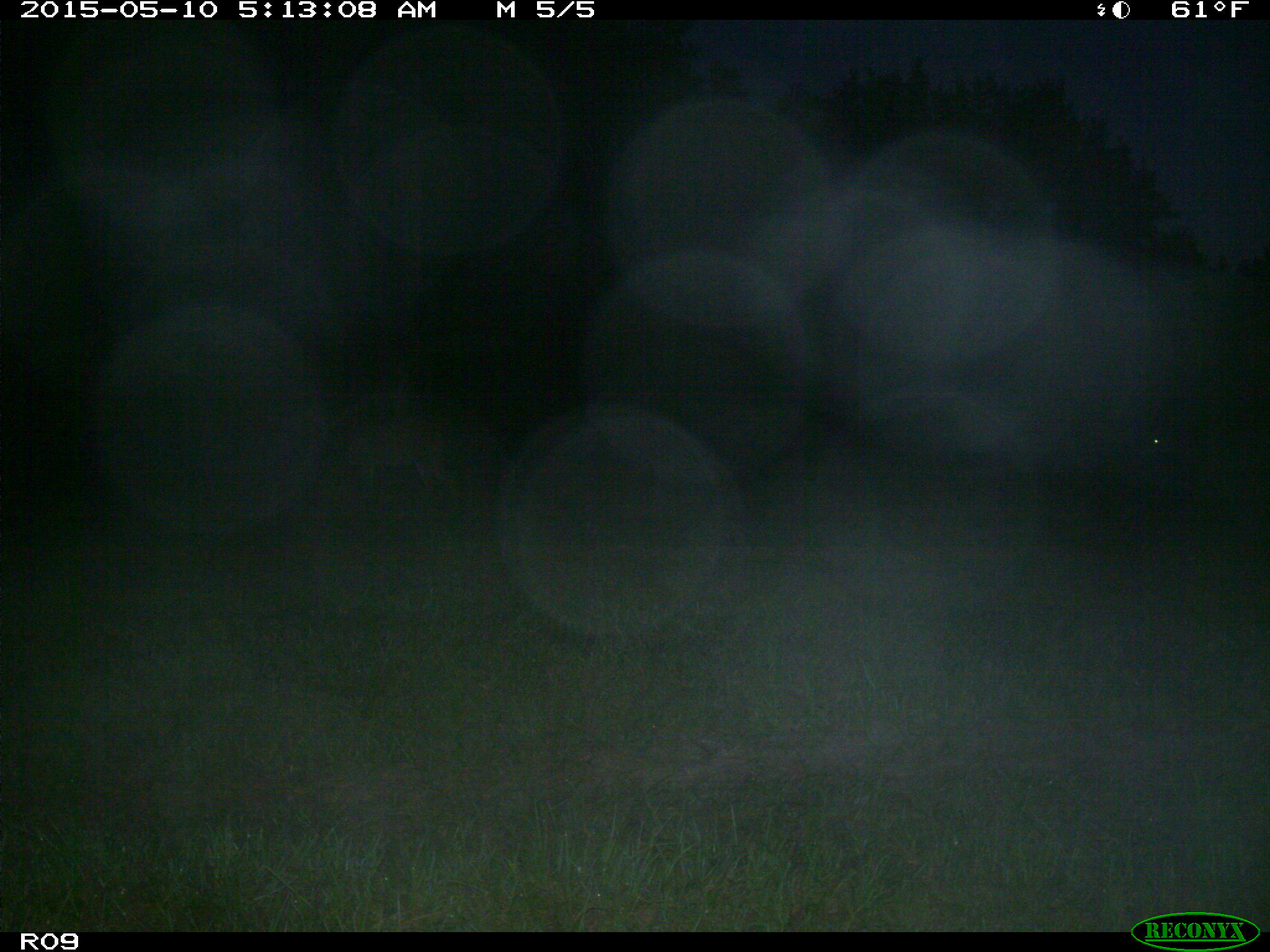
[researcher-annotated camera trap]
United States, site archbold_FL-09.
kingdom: Animalia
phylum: Chordata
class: Mammalia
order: Artiodactyla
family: Cervidae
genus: Odocoileus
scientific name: Odocoileus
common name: deer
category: unidentified deer